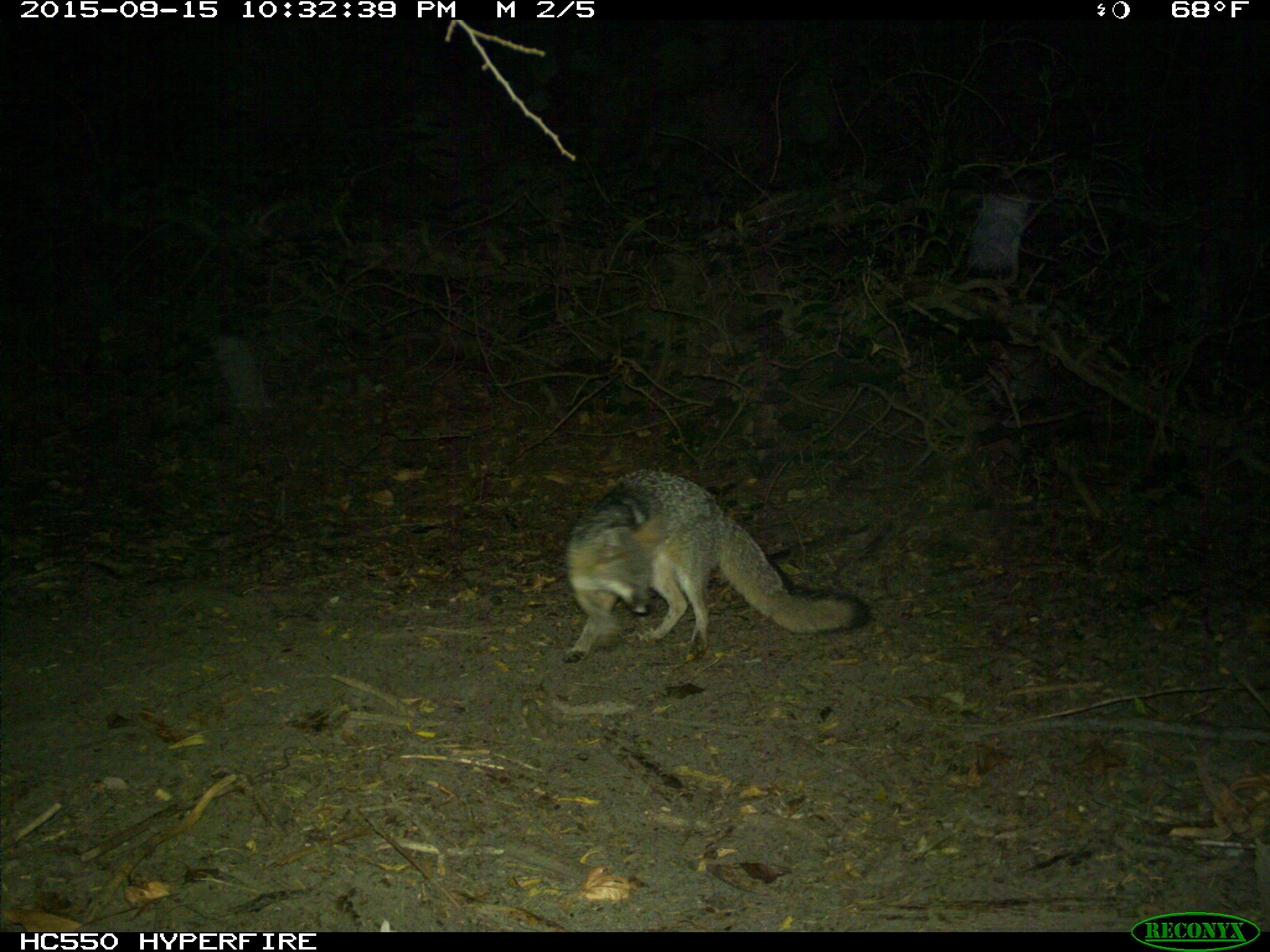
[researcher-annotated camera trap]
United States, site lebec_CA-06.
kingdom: Animalia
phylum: Chordata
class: Mammalia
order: Carnivora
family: Canidae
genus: Urocyon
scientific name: Urocyon cinereoargenteus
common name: gray fox